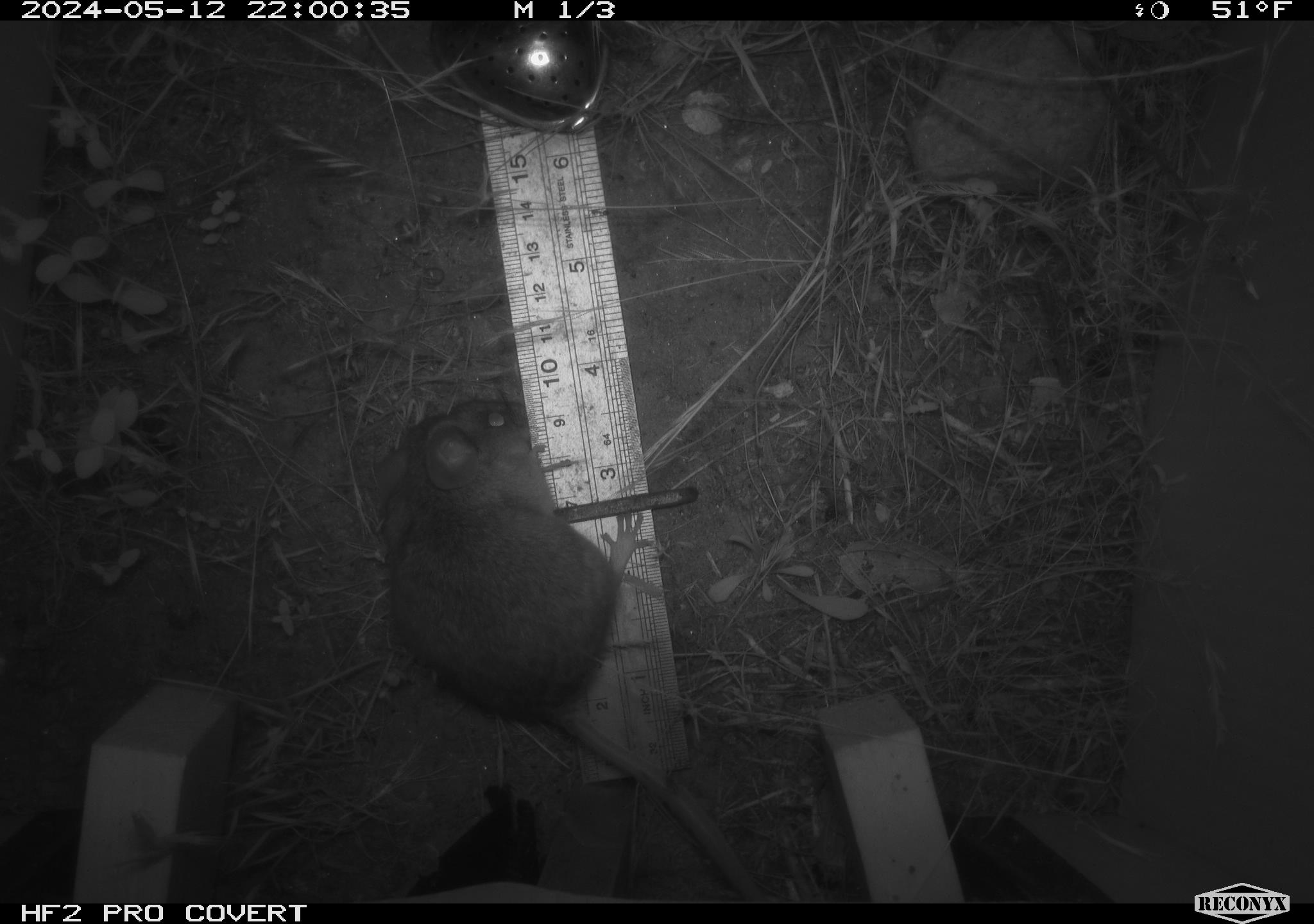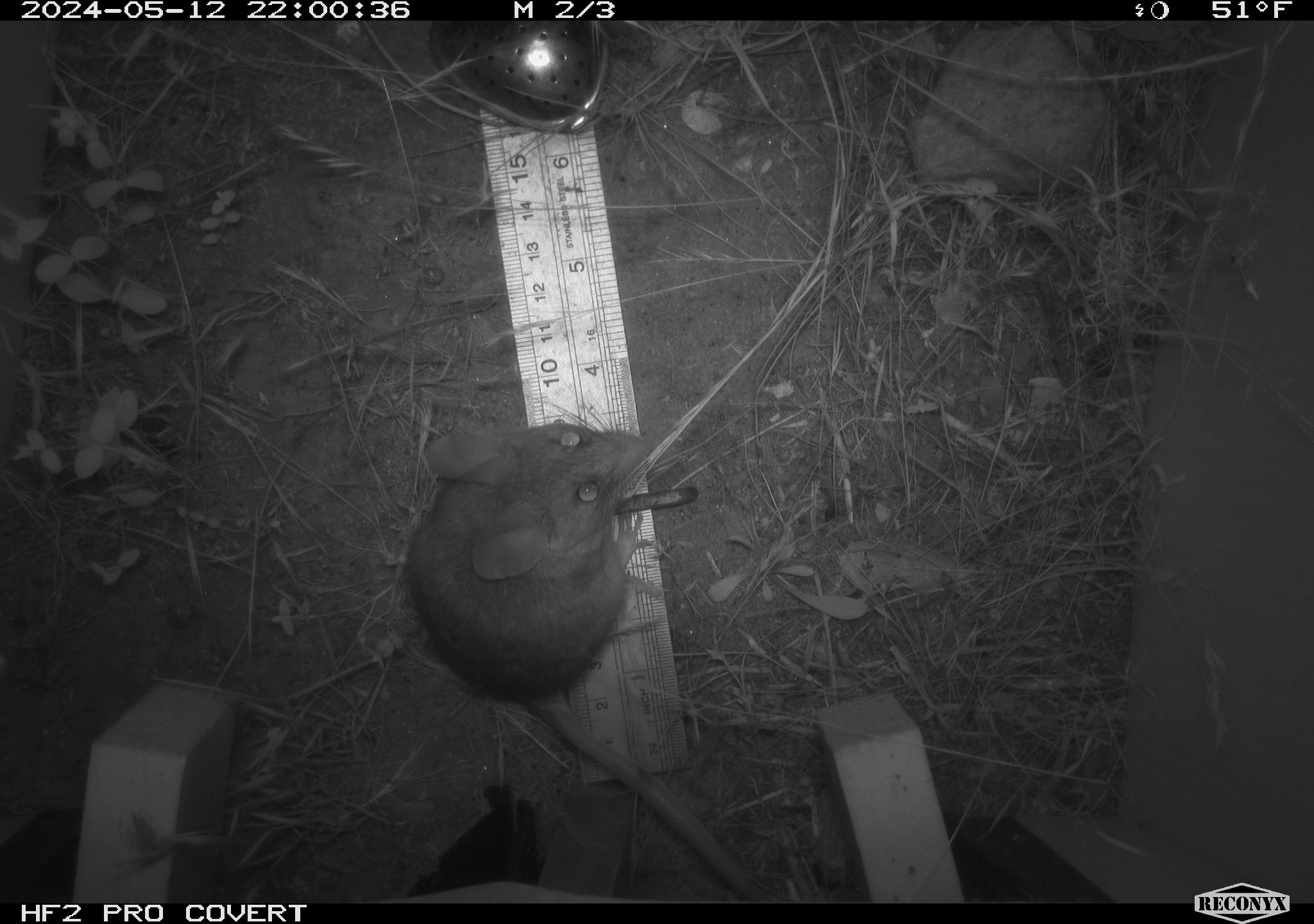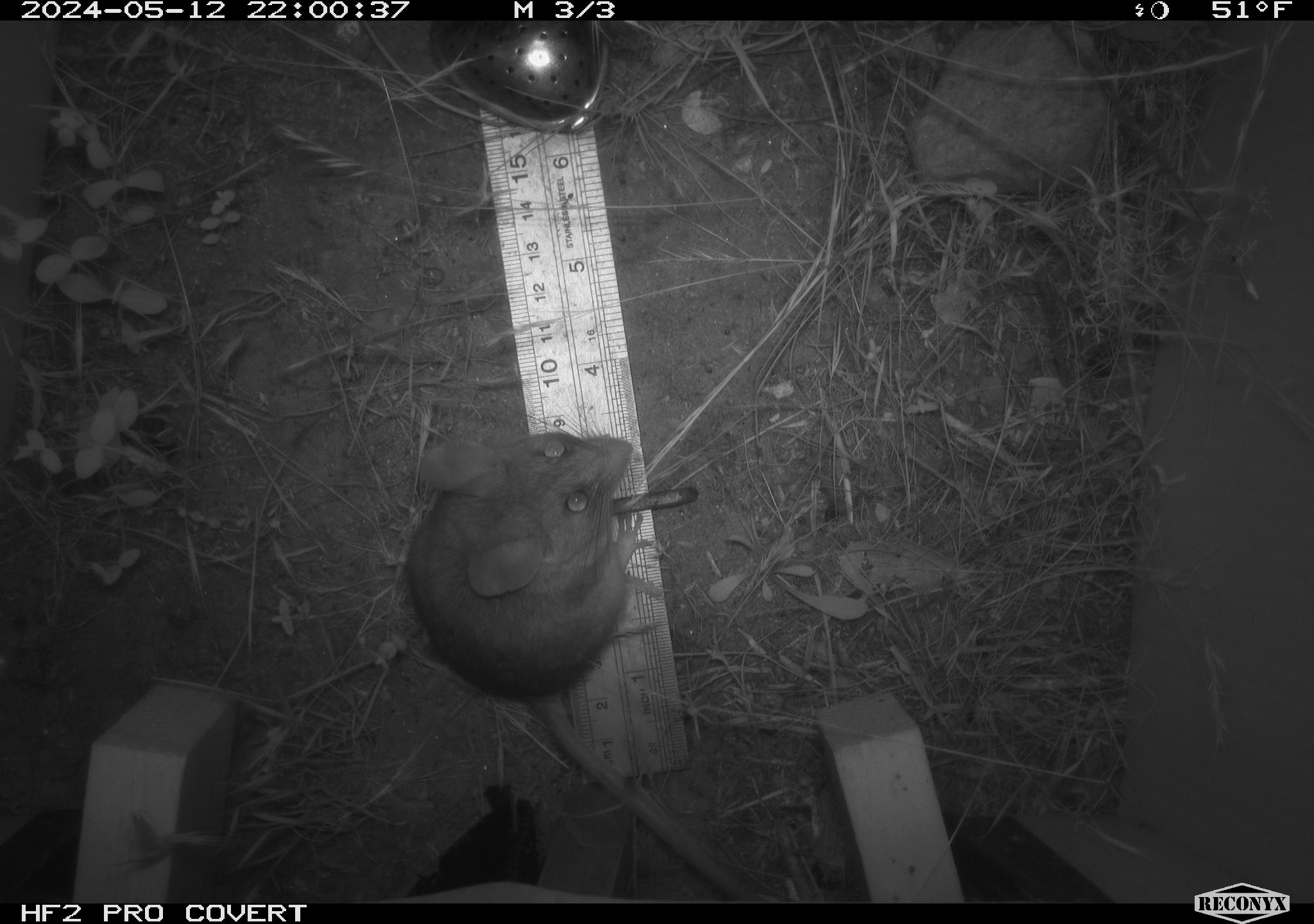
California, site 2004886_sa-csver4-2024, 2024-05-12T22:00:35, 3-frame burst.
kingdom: Animalia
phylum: Chordata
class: Mammalia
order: Rodentia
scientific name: Rodentia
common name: mouse species